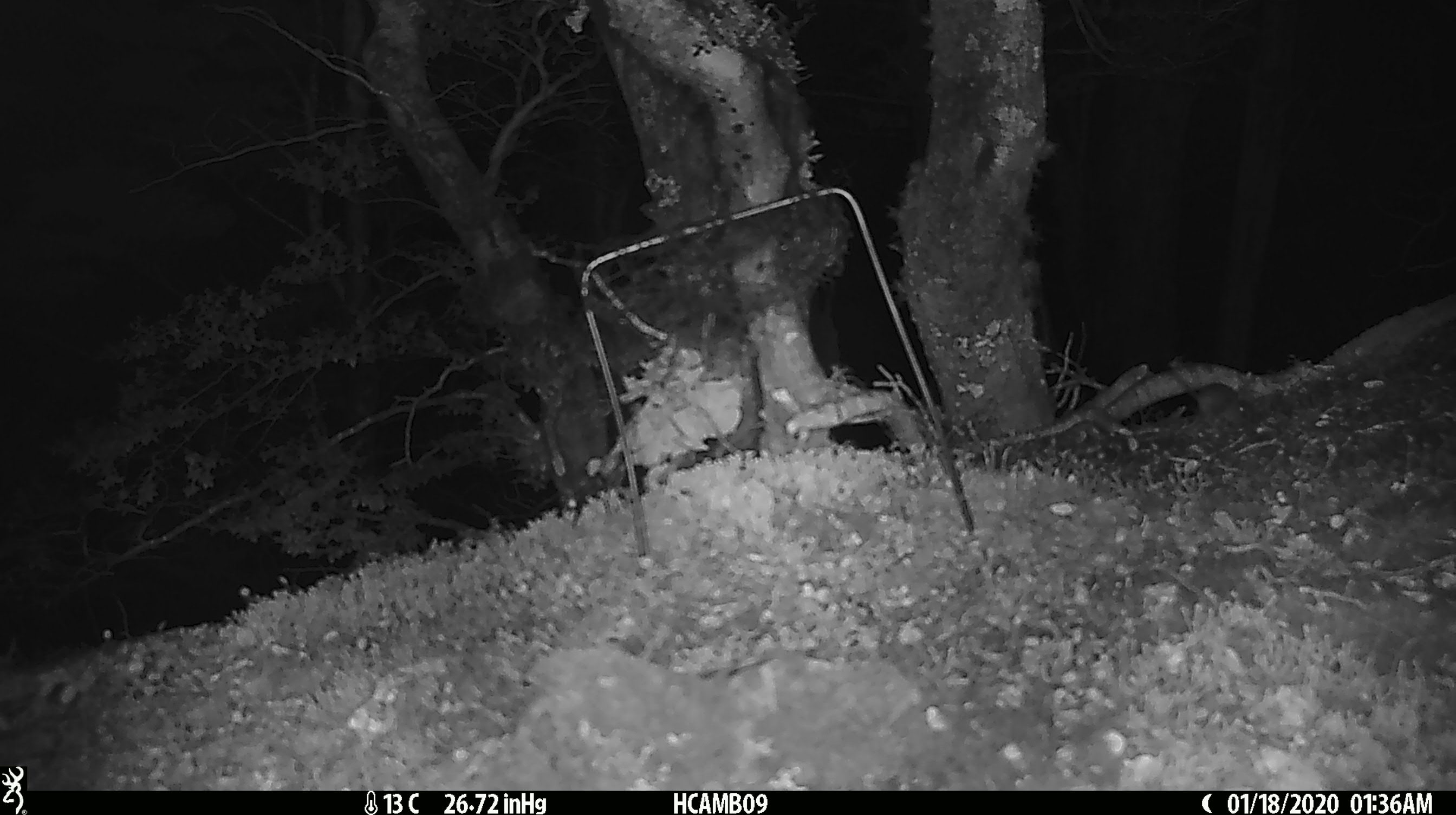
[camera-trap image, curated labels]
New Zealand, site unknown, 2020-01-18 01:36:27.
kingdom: Animalia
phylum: Chordata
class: Mammalia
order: Rodentia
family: Muridae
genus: Mus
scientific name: Mus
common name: mouse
Mouse (Mus).